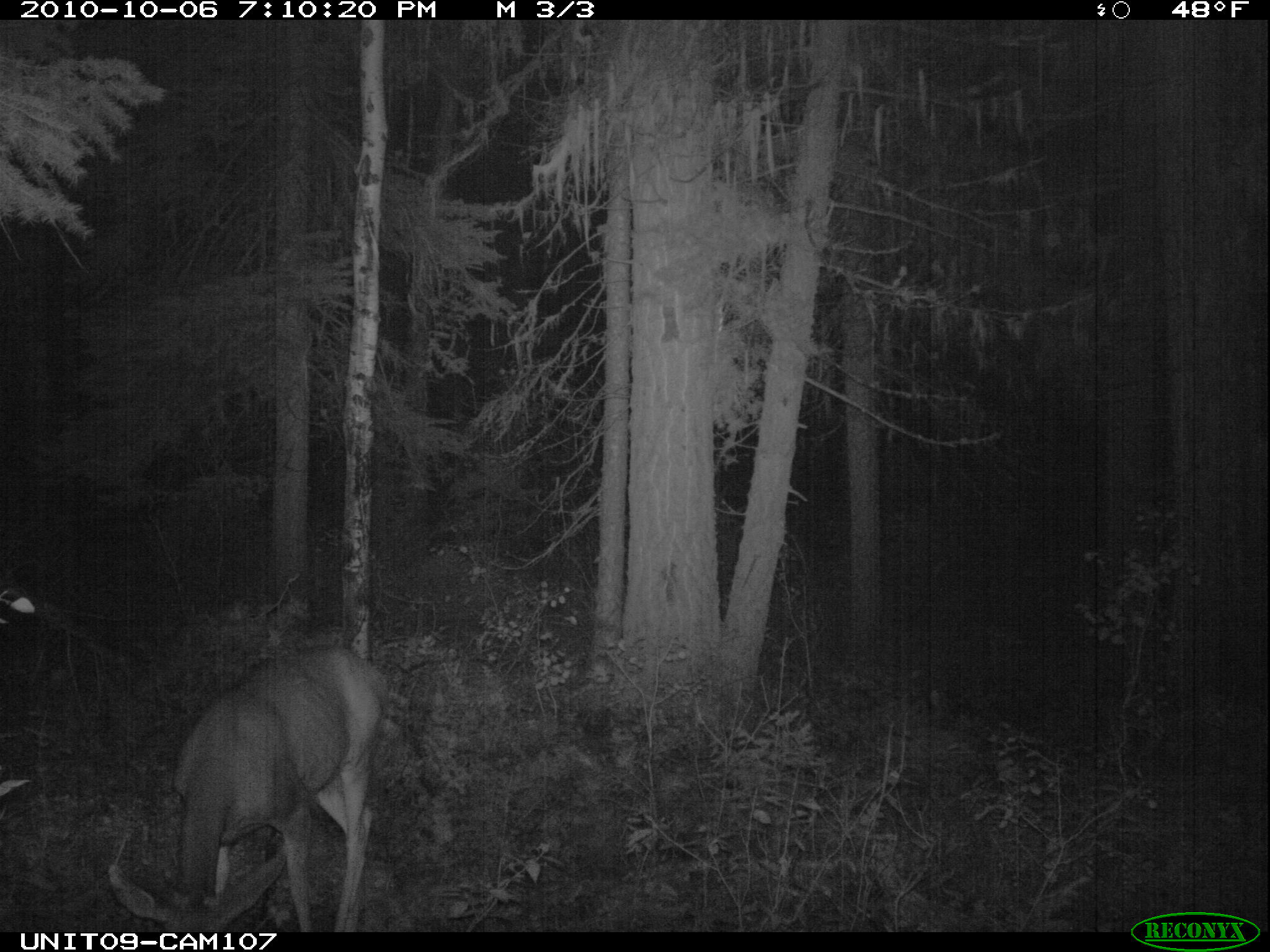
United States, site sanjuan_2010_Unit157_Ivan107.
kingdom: Animalia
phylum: Chordata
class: Mammalia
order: Artiodactyla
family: Cervidae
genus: Odocoileus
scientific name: Odocoileus hemionus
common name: mule deer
Odocoileus hemionus (mule deer).